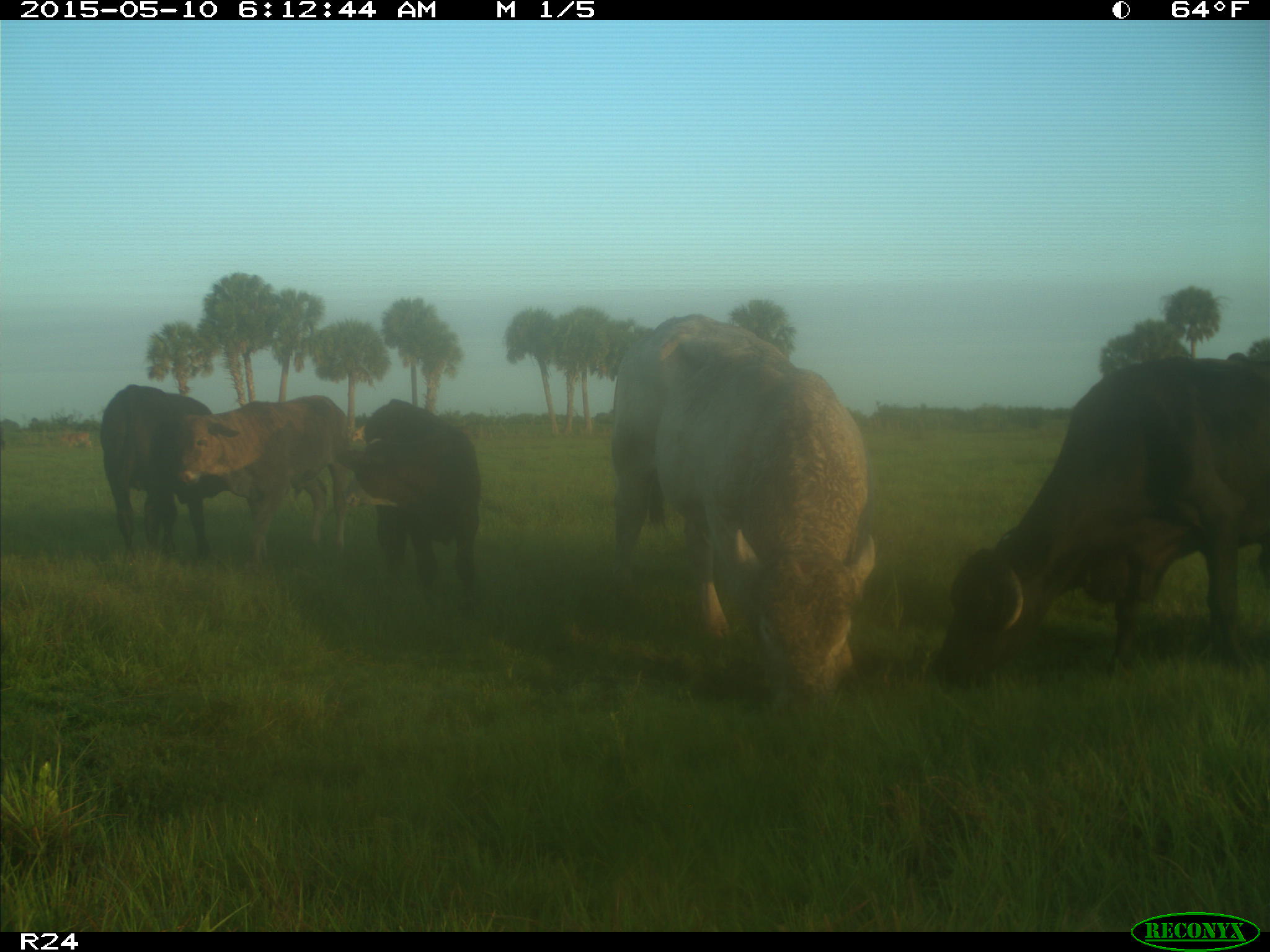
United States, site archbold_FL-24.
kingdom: Animalia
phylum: Chordata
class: Mammalia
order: Artiodactyla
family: Bovidae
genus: Bos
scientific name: Bos taurus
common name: domestic cow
Bos taurus (domestic cow).